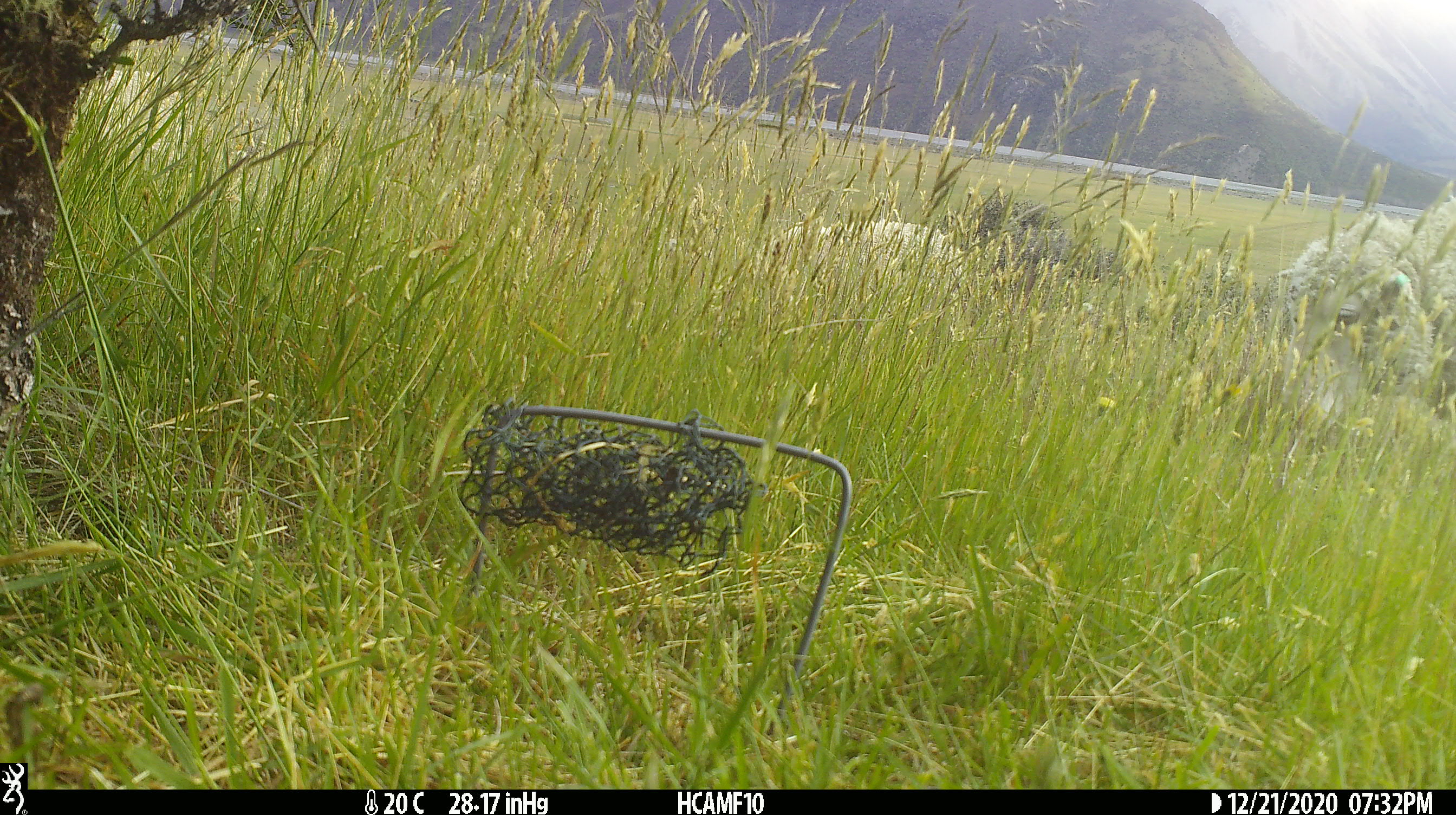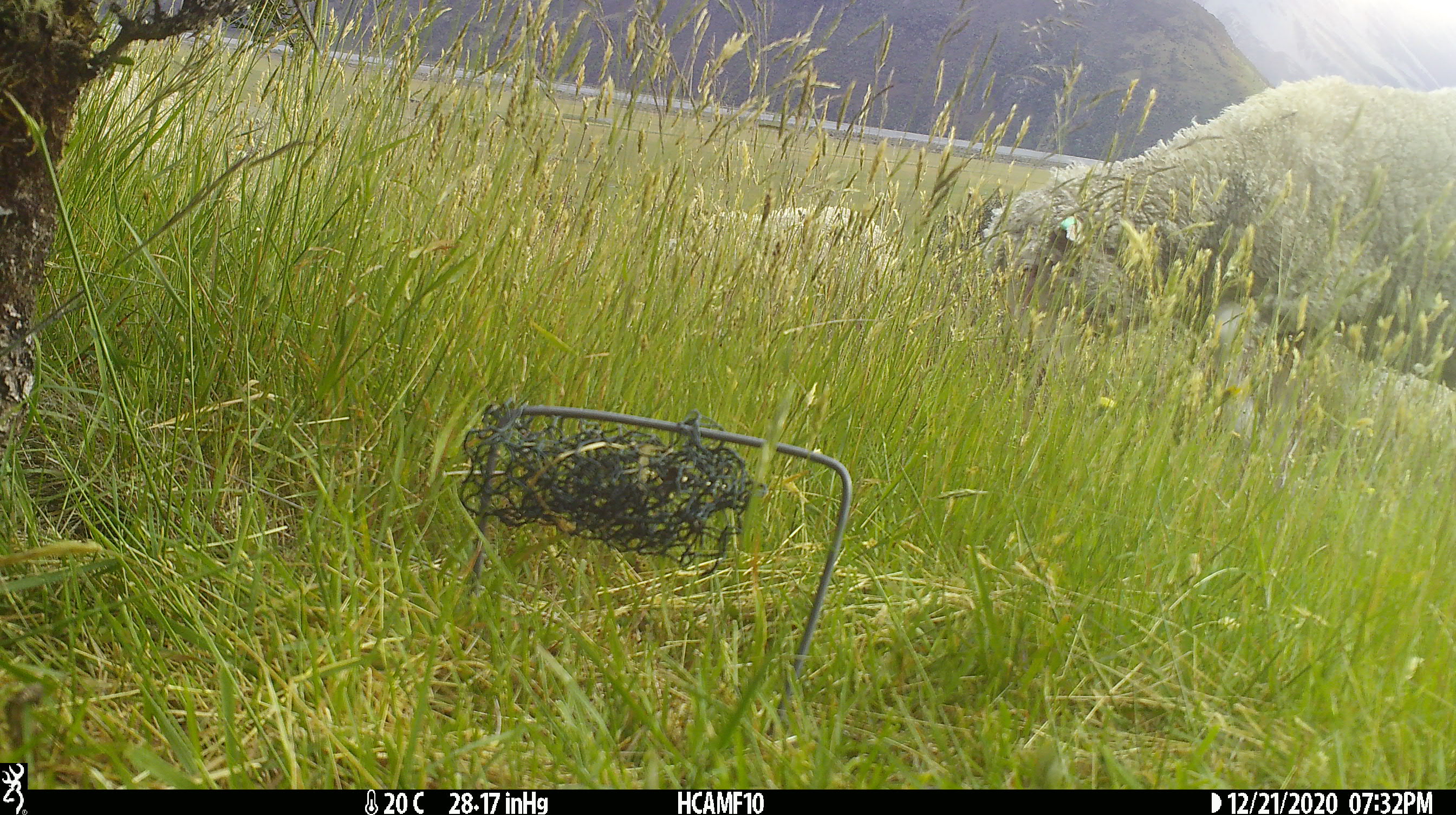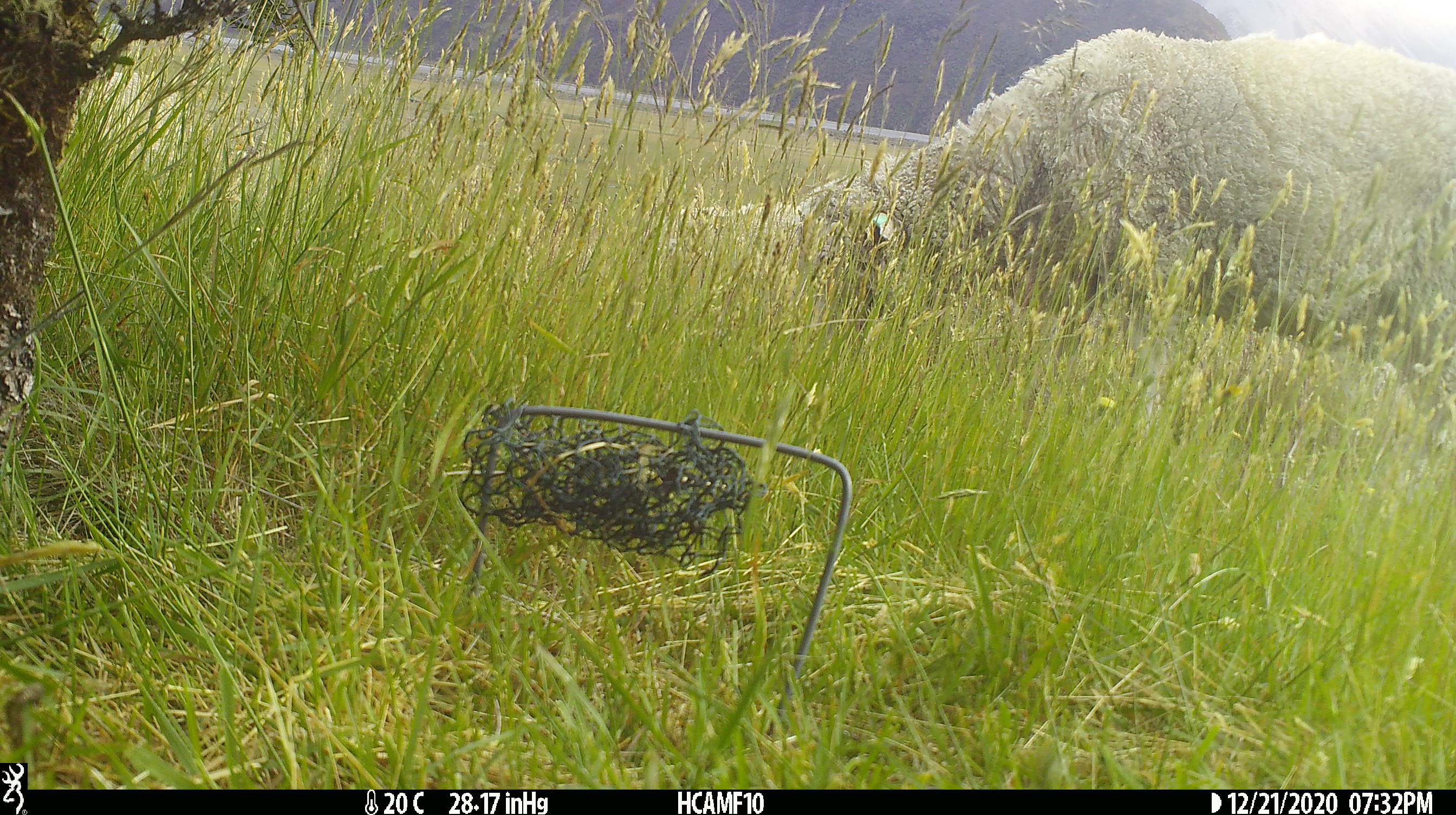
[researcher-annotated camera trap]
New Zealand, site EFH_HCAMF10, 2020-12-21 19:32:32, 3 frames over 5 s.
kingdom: Animalia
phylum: Chordata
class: Mammalia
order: Artiodactyla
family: Bovidae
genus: Ovis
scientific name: Ovis aries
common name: domestic sheep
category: sheep